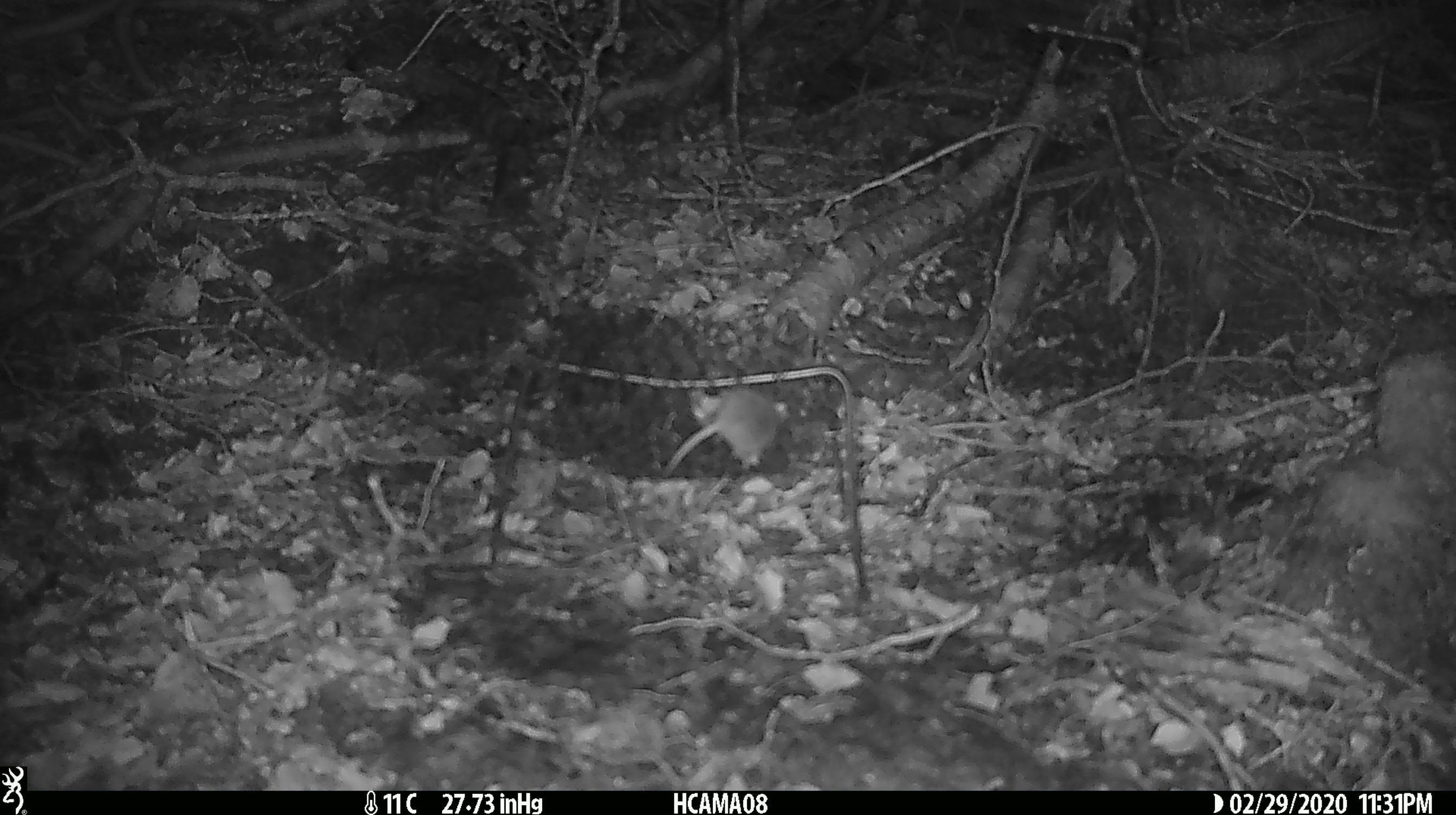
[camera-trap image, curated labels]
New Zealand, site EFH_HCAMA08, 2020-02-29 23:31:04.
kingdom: Animalia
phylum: Chordata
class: Mammalia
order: Rodentia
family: Muridae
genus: Mus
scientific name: Mus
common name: mouse